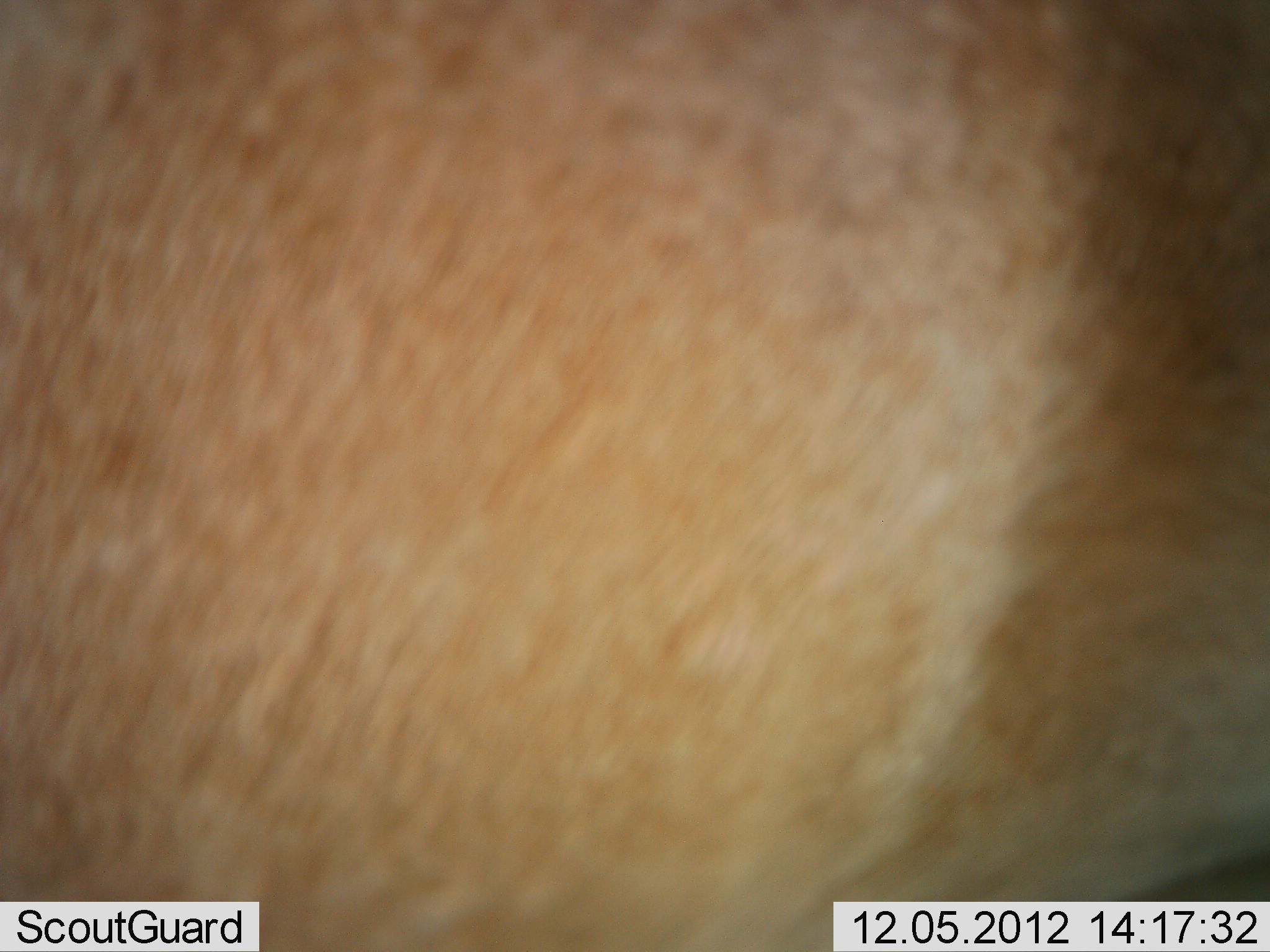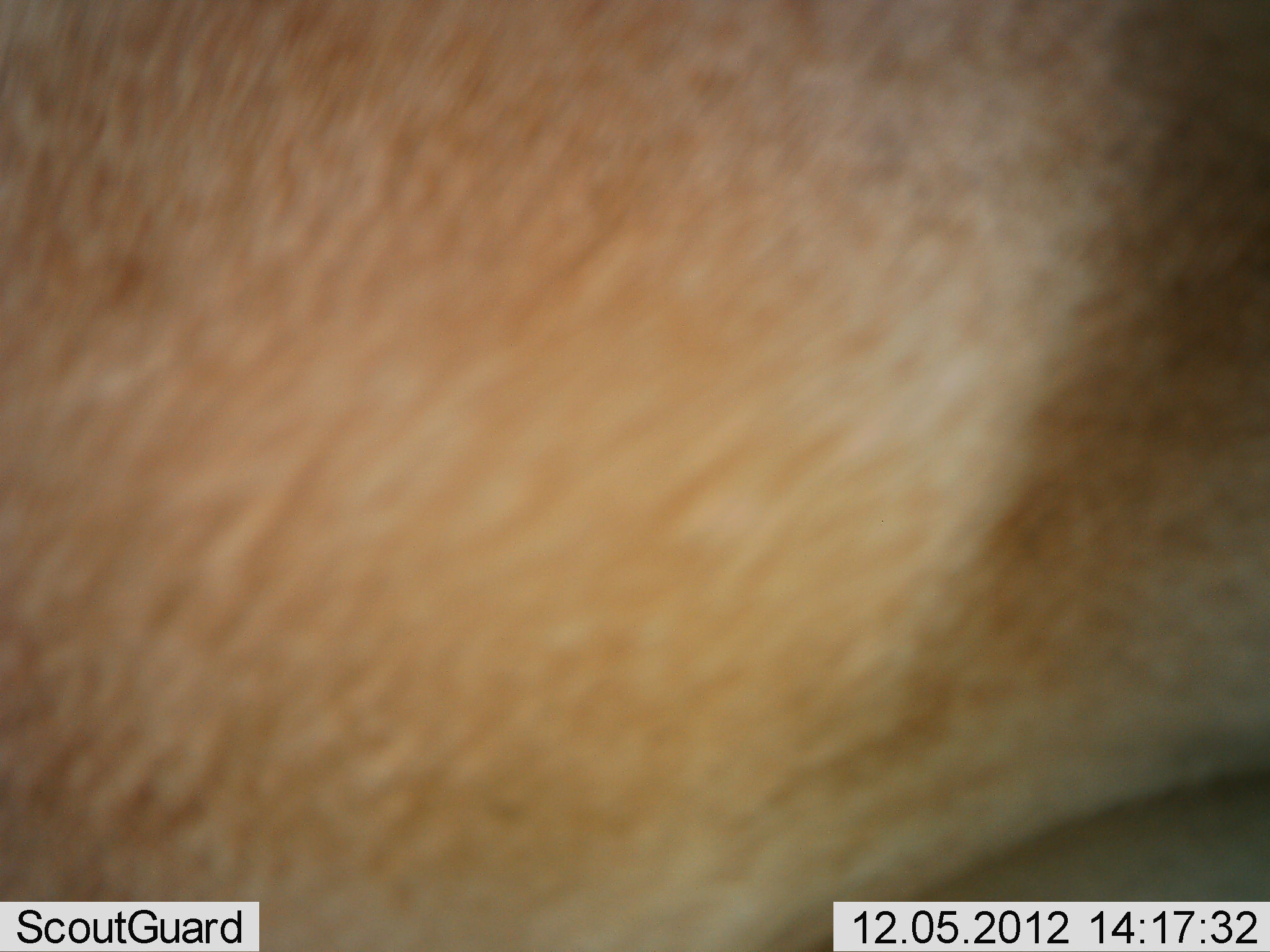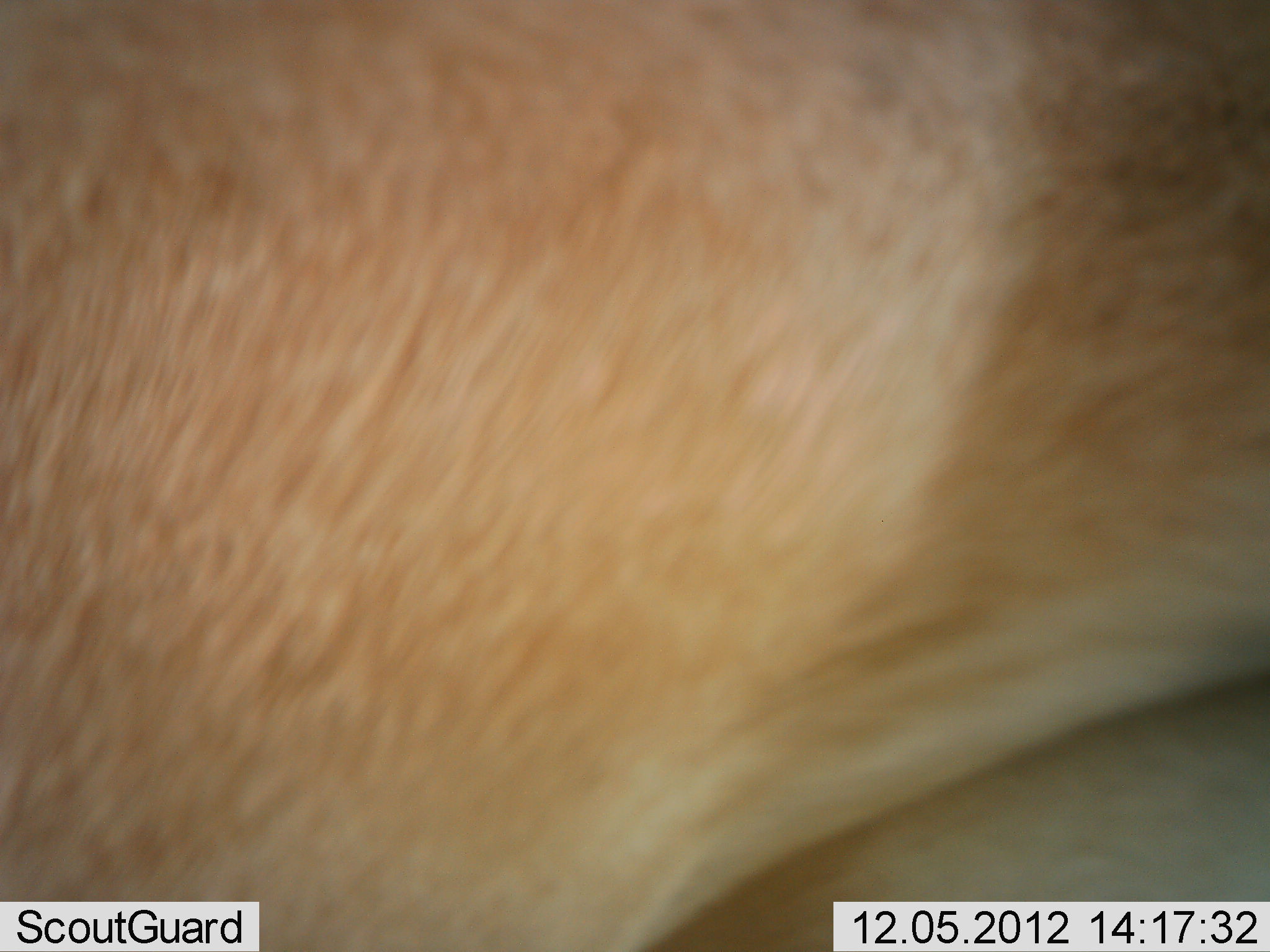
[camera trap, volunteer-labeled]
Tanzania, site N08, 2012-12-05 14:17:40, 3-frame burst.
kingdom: Animalia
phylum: Chordata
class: Mammalia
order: Artiodactyla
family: Bovidae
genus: Alcelaphus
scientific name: Alcelaphus buselaphus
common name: hartebeest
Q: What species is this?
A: Hartebeest (Alcelaphus buselaphus).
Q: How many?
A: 1.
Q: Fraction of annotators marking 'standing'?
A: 88%.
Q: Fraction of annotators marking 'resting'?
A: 0%.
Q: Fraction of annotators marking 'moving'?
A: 12%.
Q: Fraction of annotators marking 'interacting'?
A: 0%.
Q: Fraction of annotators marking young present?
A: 0%.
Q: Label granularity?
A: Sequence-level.